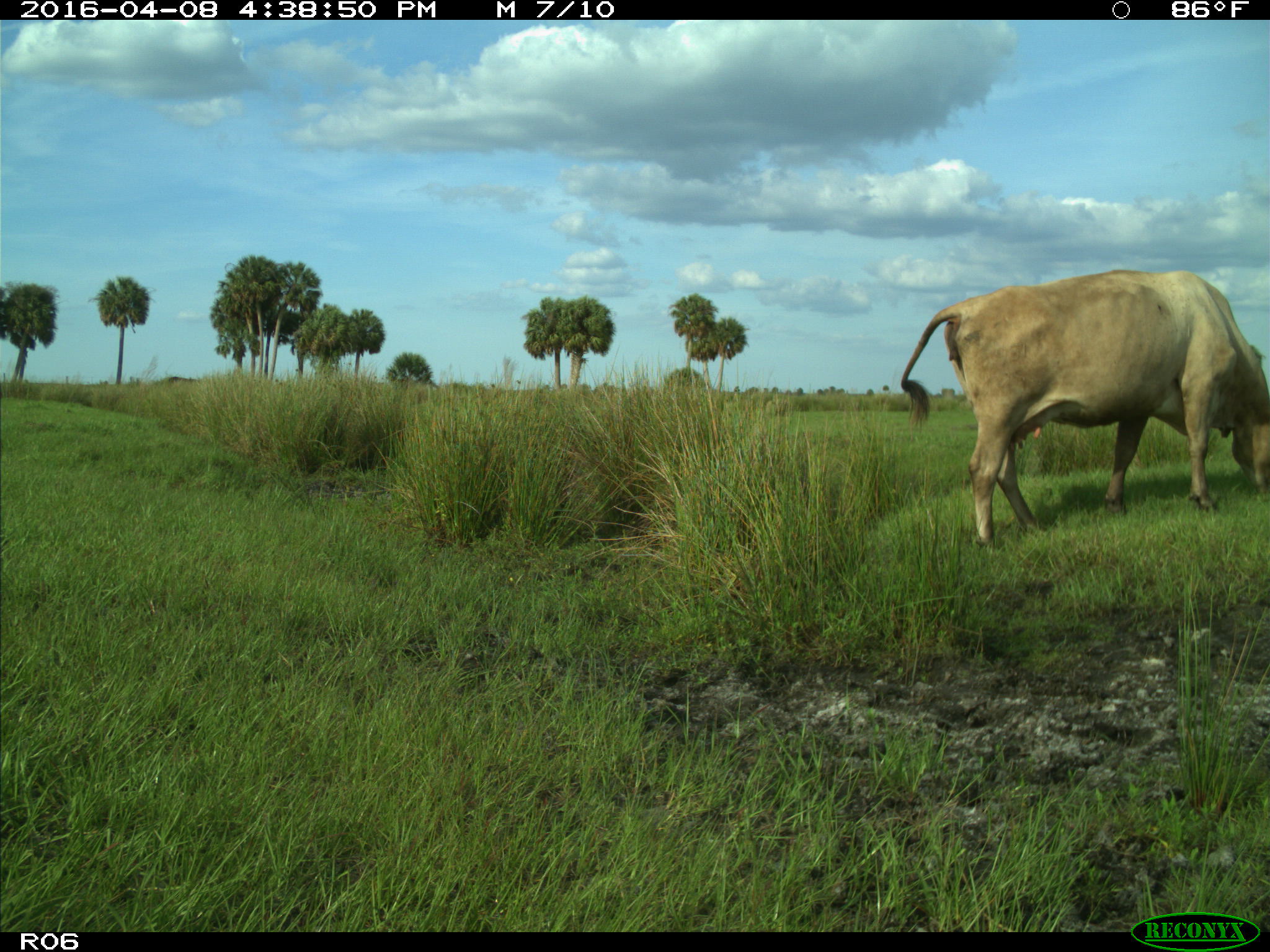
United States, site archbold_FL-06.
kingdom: Animalia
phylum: Chordata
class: Mammalia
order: Artiodactyla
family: Bovidae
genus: Bos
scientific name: Bos taurus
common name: domestic cow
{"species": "Bos taurus (domestic cow)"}